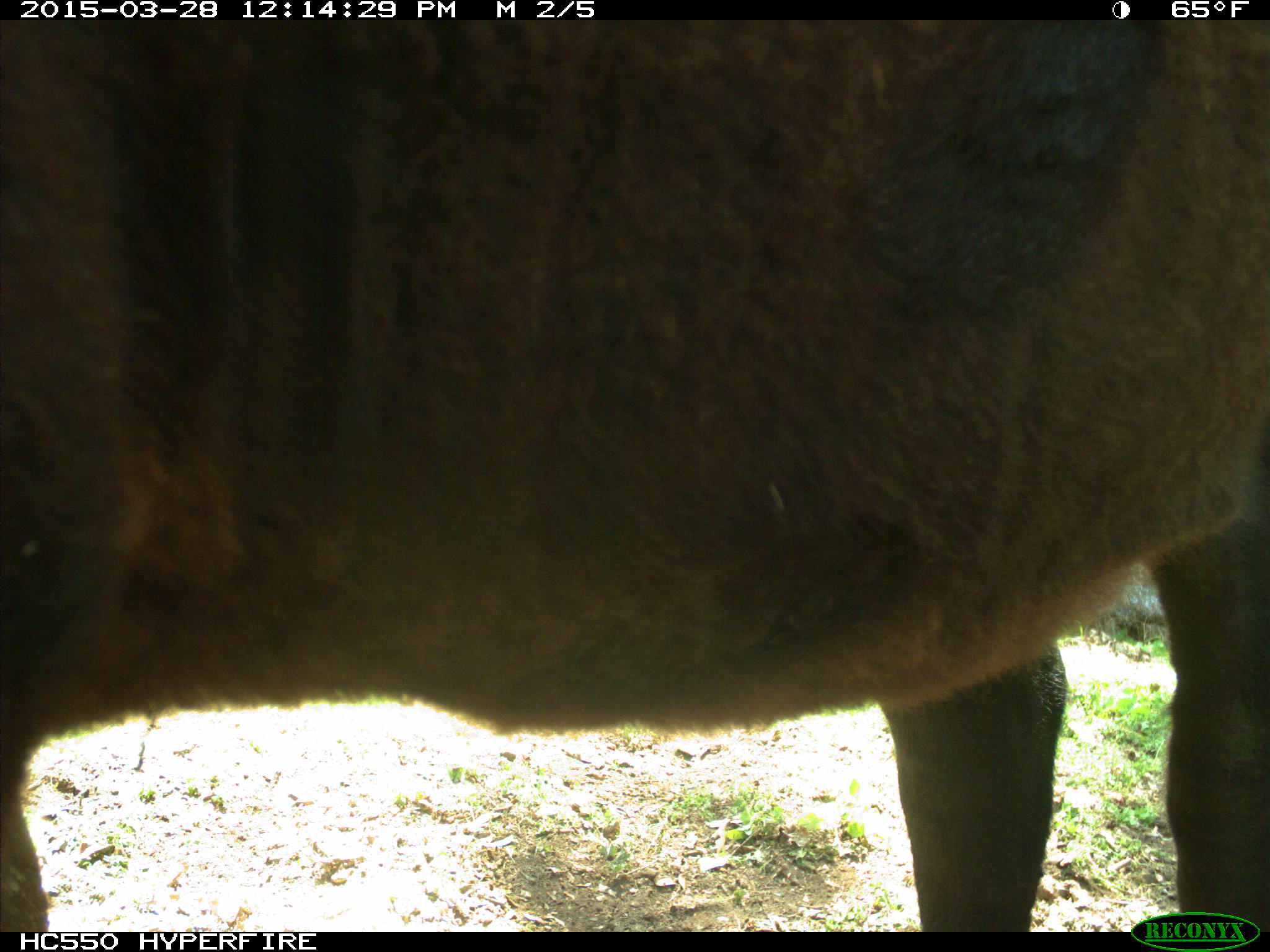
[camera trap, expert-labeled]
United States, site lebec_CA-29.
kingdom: Animalia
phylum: Chordata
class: Mammalia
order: Artiodactyla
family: Bovidae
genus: Bos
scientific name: Bos taurus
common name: domestic cow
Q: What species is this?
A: Bos taurus (domestic cow).